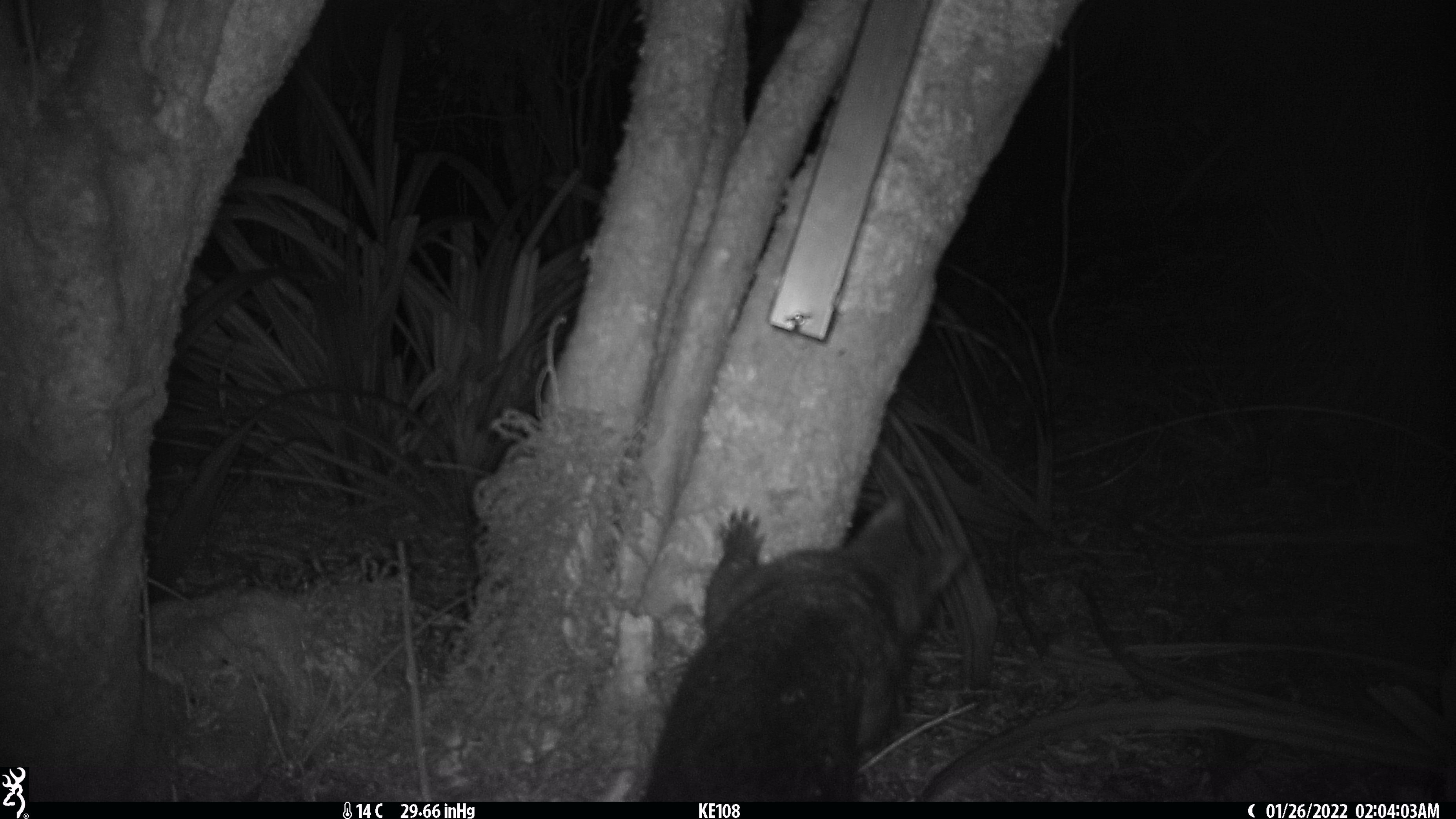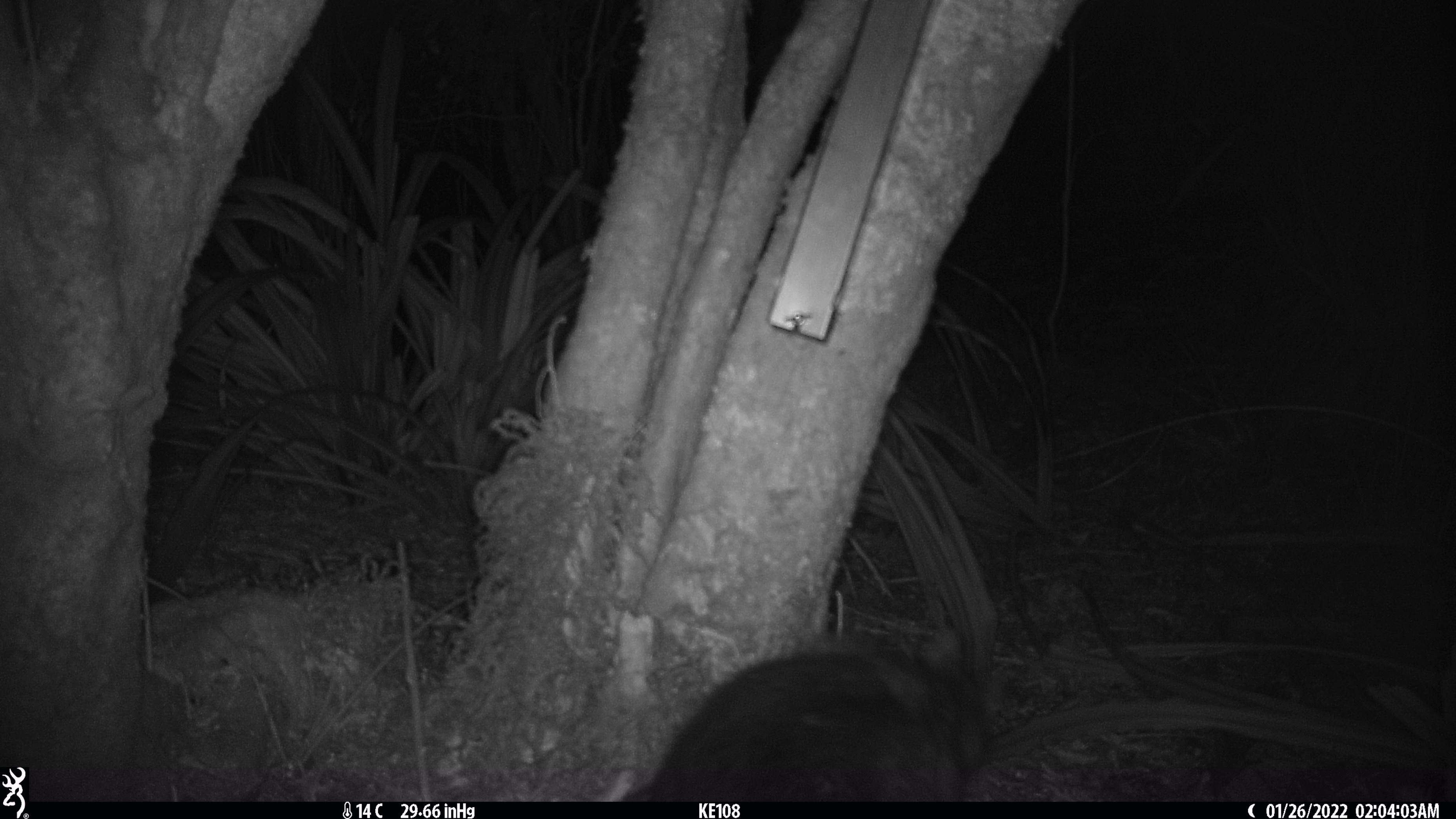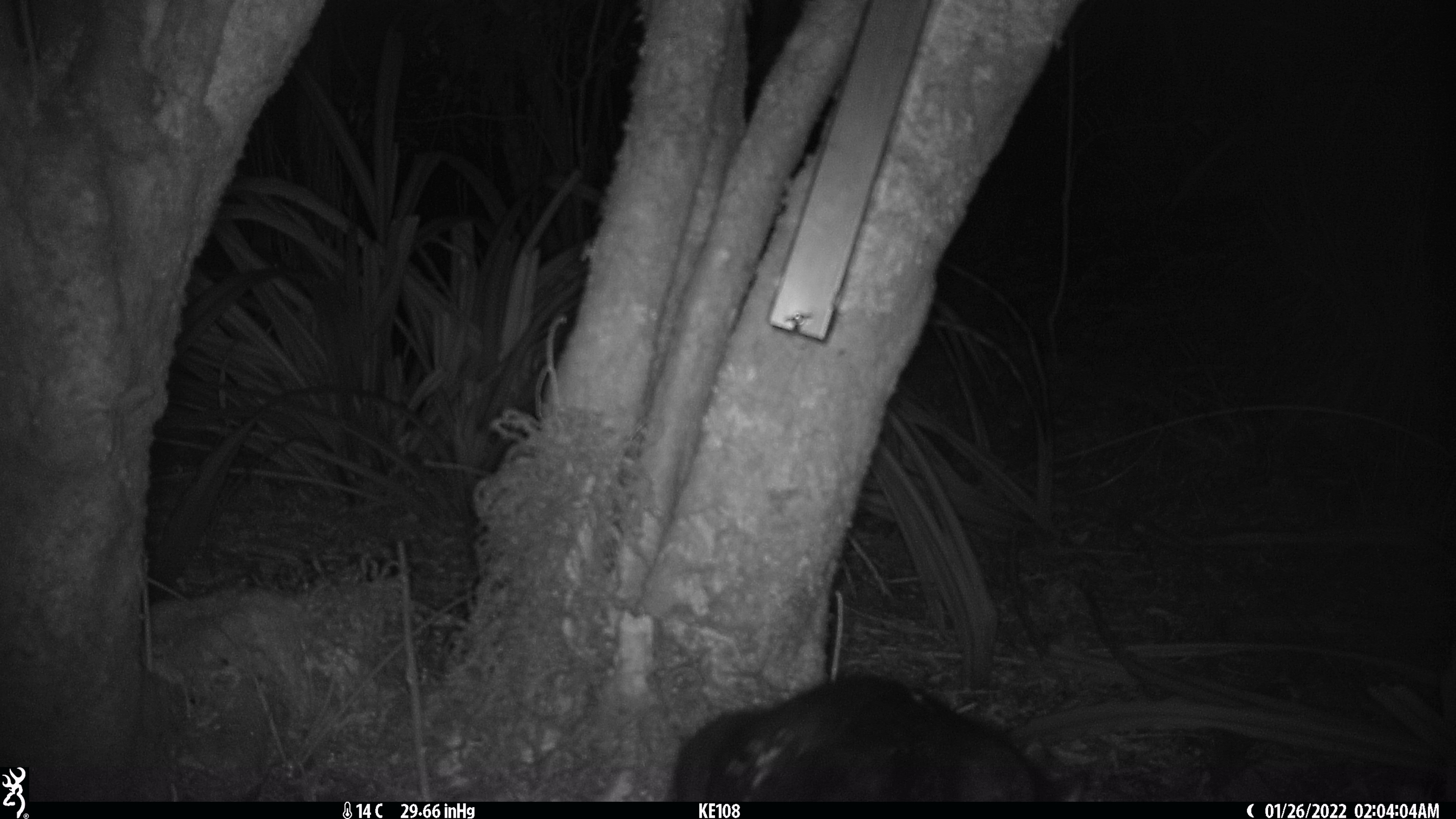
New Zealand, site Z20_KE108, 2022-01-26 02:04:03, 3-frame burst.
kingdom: Animalia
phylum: Chordata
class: Mammalia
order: Diprotodontia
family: Phalangeridae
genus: Trichosurus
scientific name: Trichosurus vulpecula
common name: common brushtail possum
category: possum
Possum (common brushtail possum) (Trichosurus vulpecula).